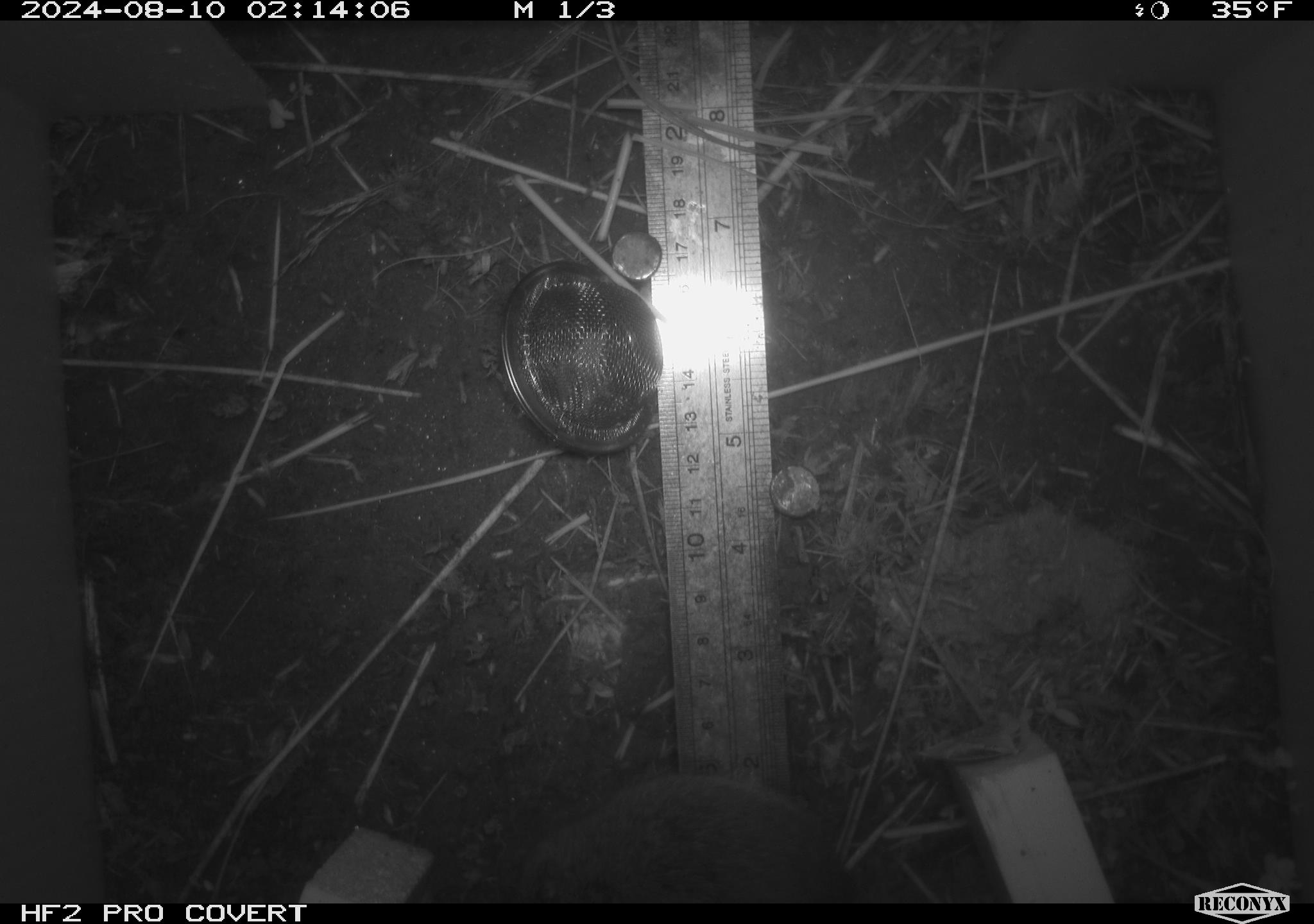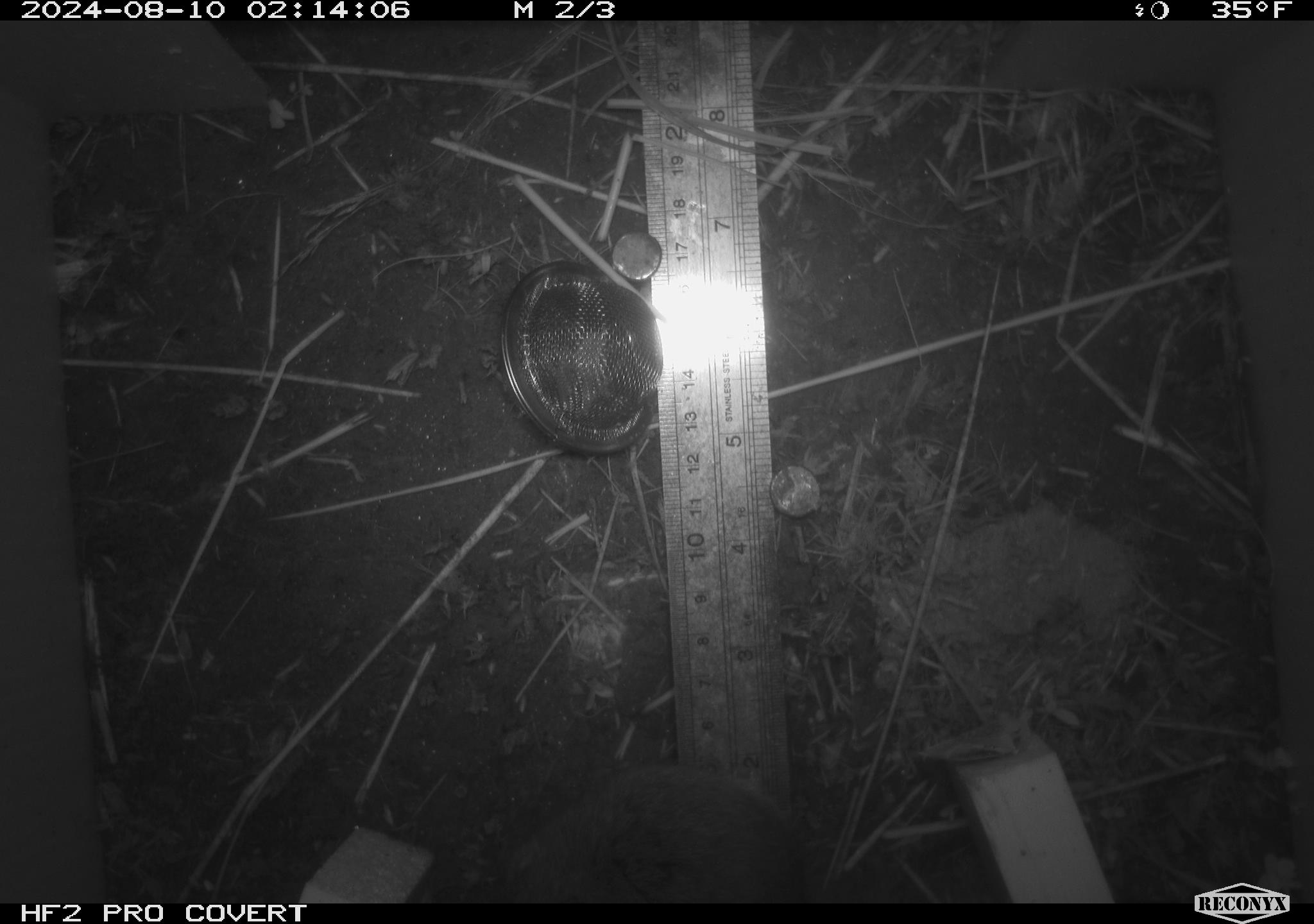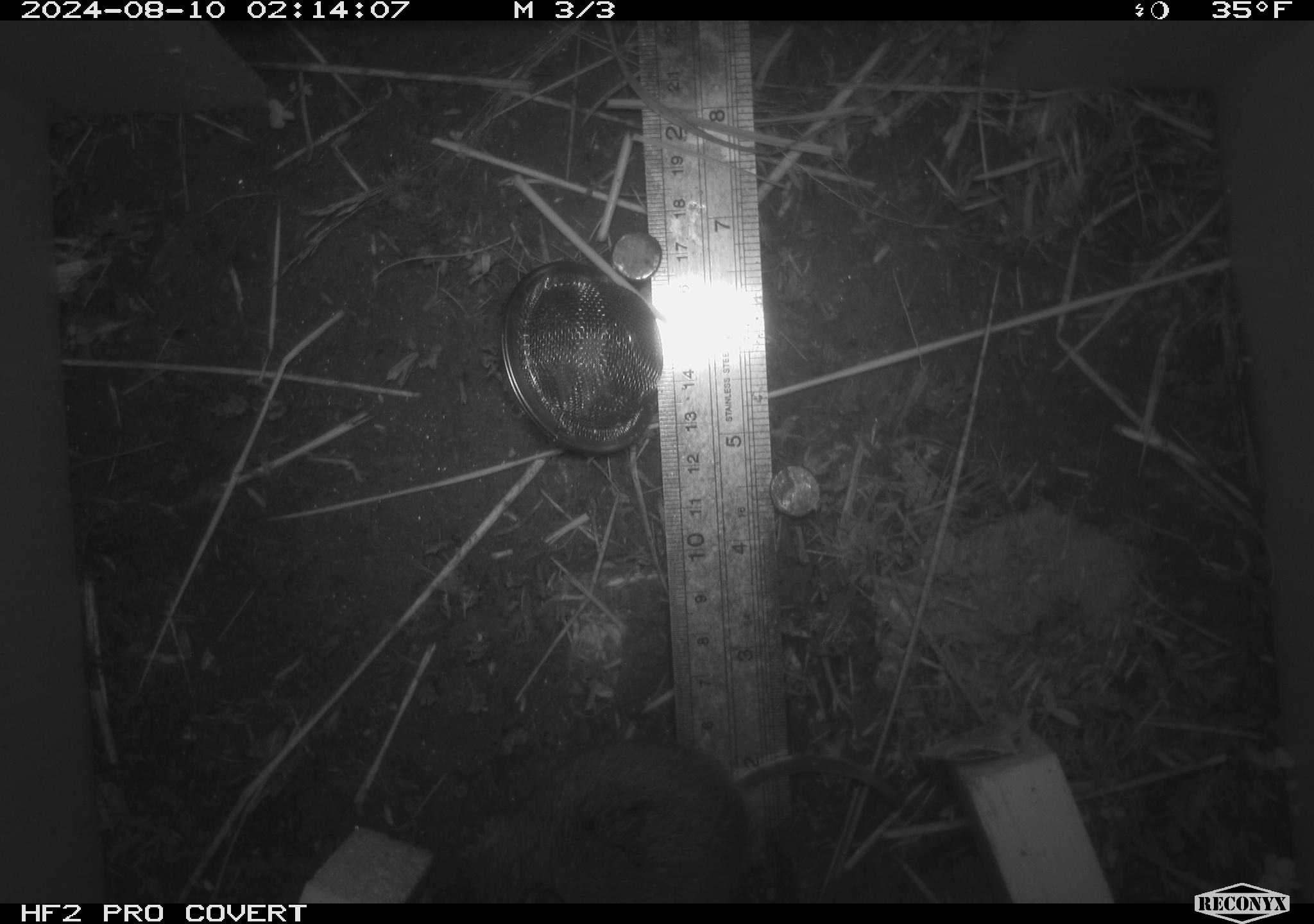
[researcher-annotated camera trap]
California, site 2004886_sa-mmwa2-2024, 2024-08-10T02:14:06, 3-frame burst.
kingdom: Animalia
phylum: Chordata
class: Mammalia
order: Rodentia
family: Cricetidae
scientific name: Arvicolinae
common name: voles, lemmings, and muskrats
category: arvicolinae subfamily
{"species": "arvicolinae subfamily (voles, lemmings, and muskrats) (Arvicolinae)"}